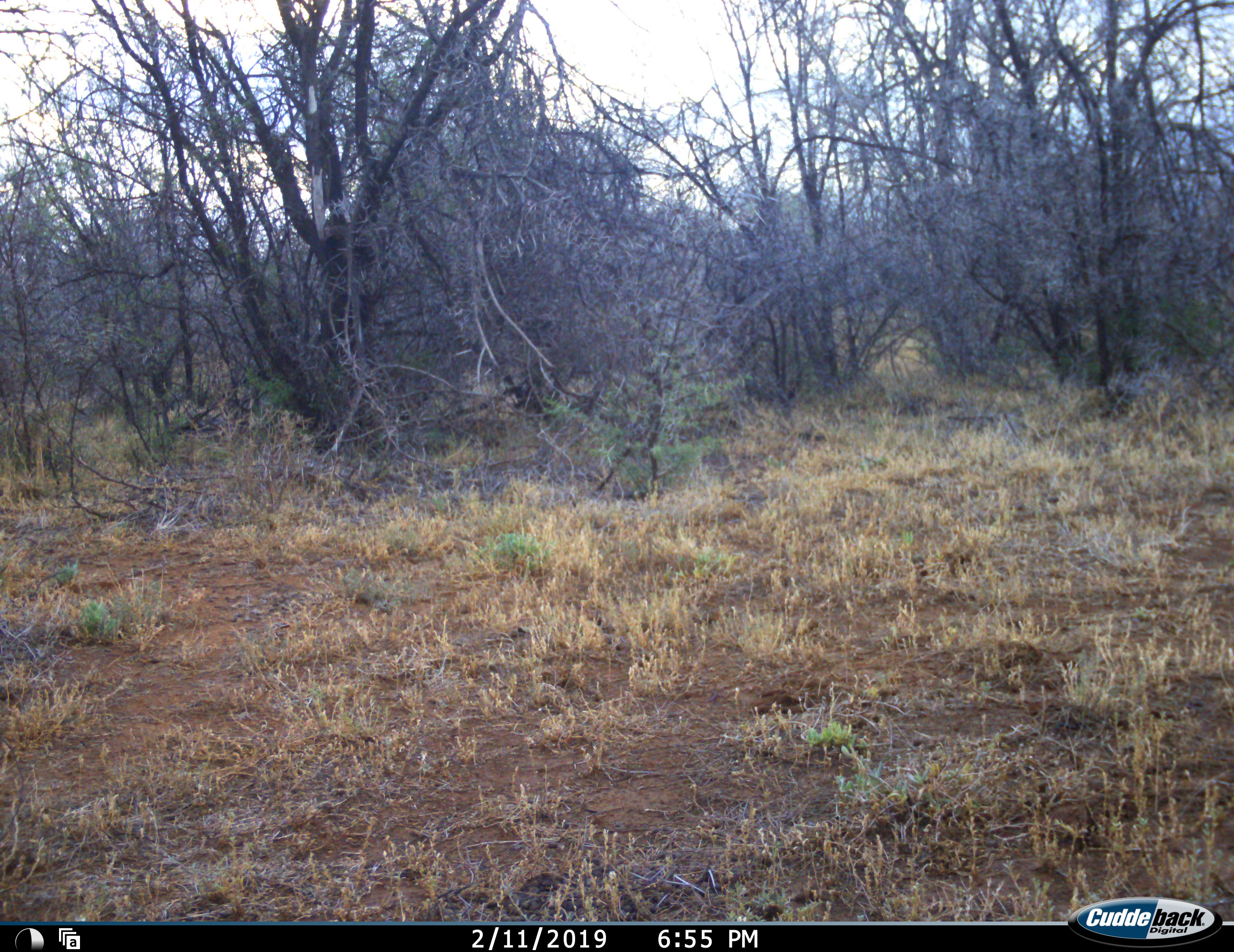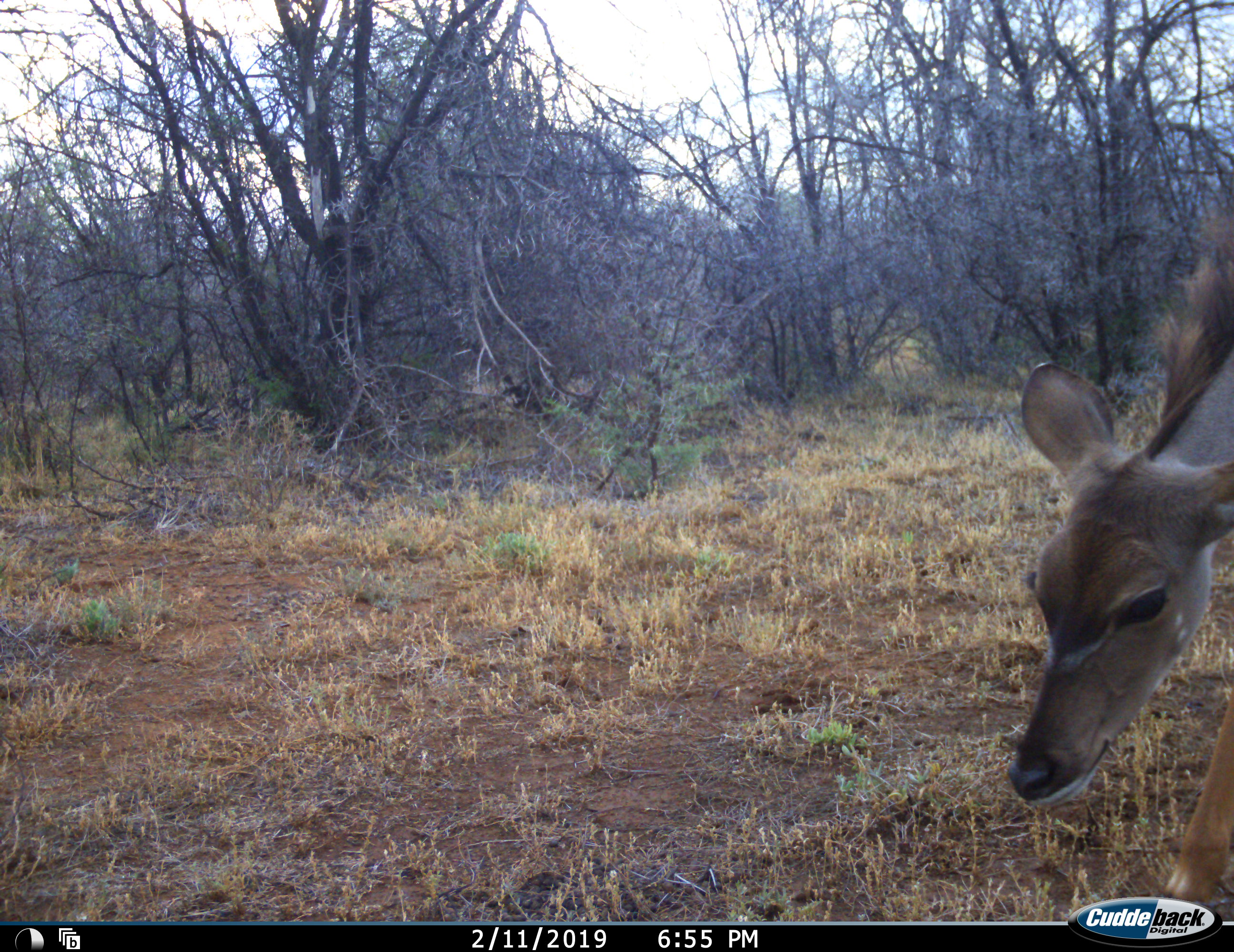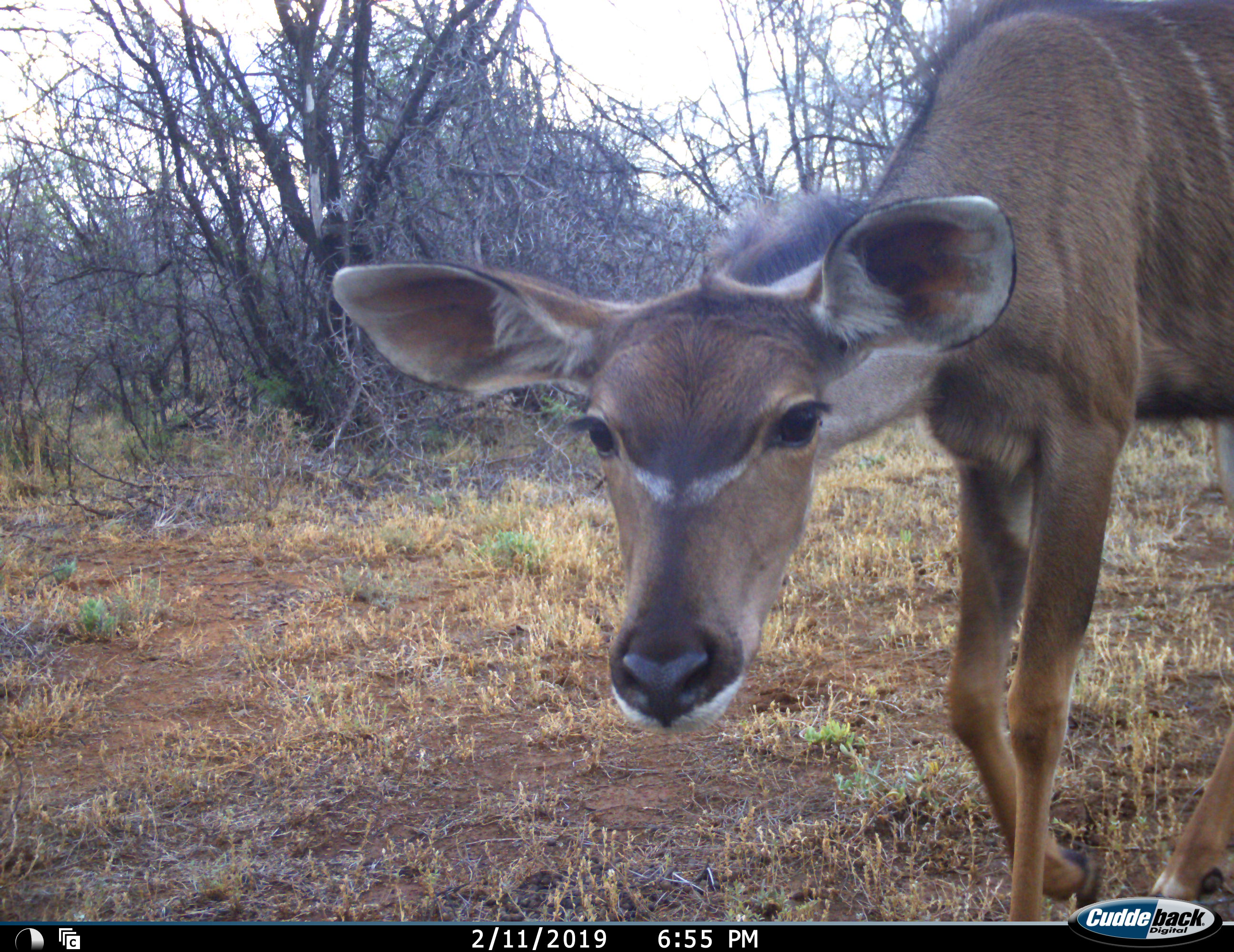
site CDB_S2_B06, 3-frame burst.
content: unidentified animal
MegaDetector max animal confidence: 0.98